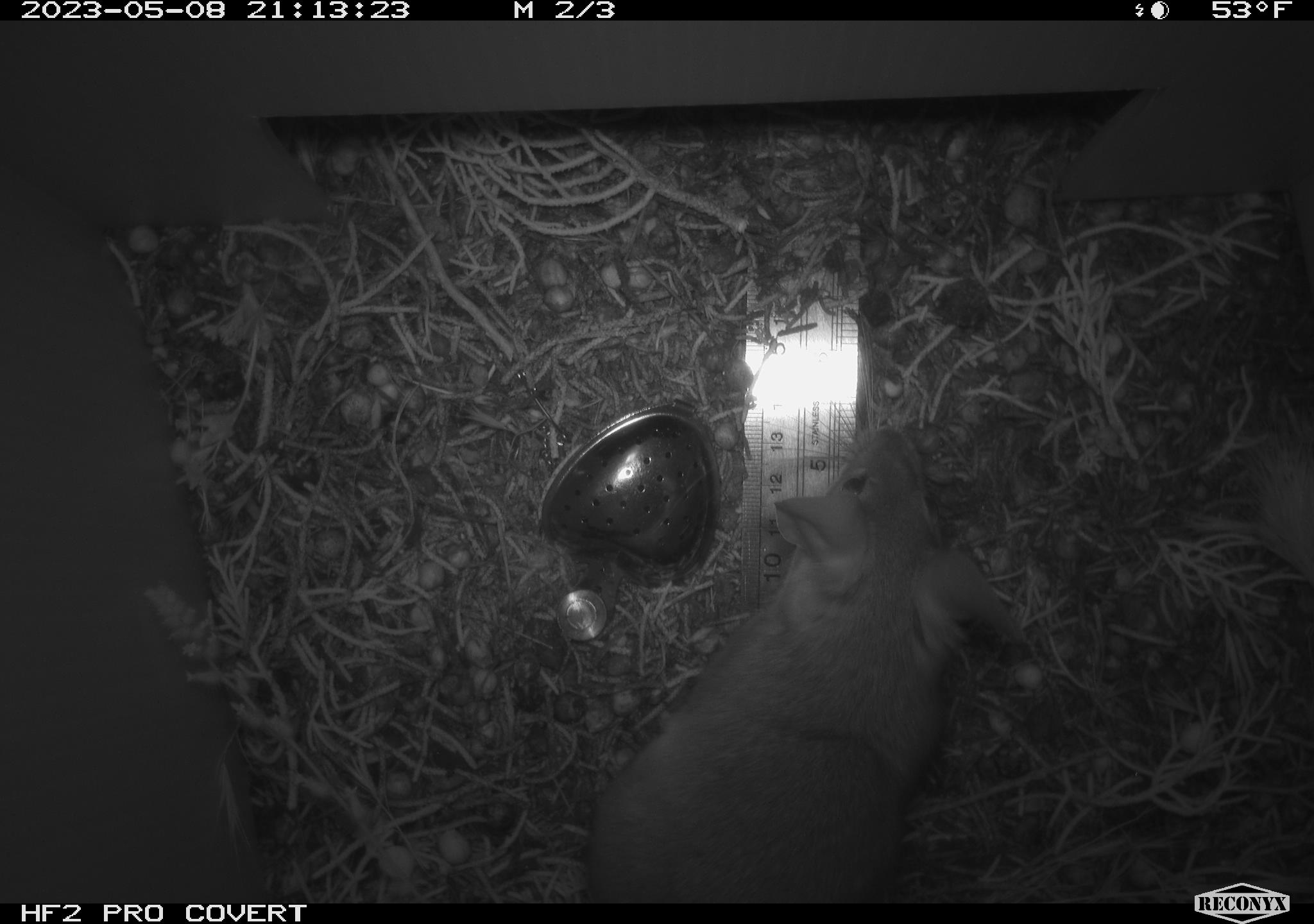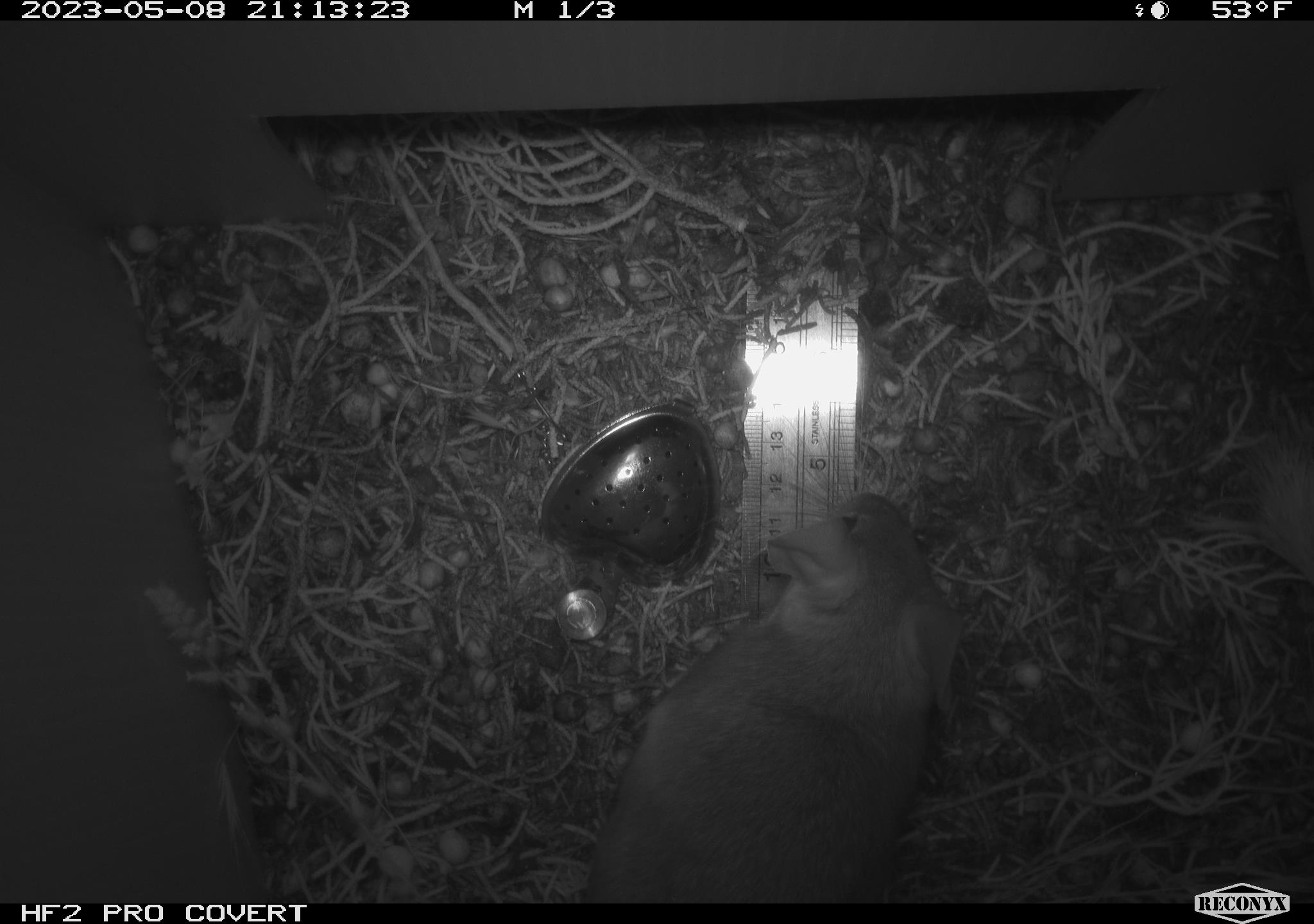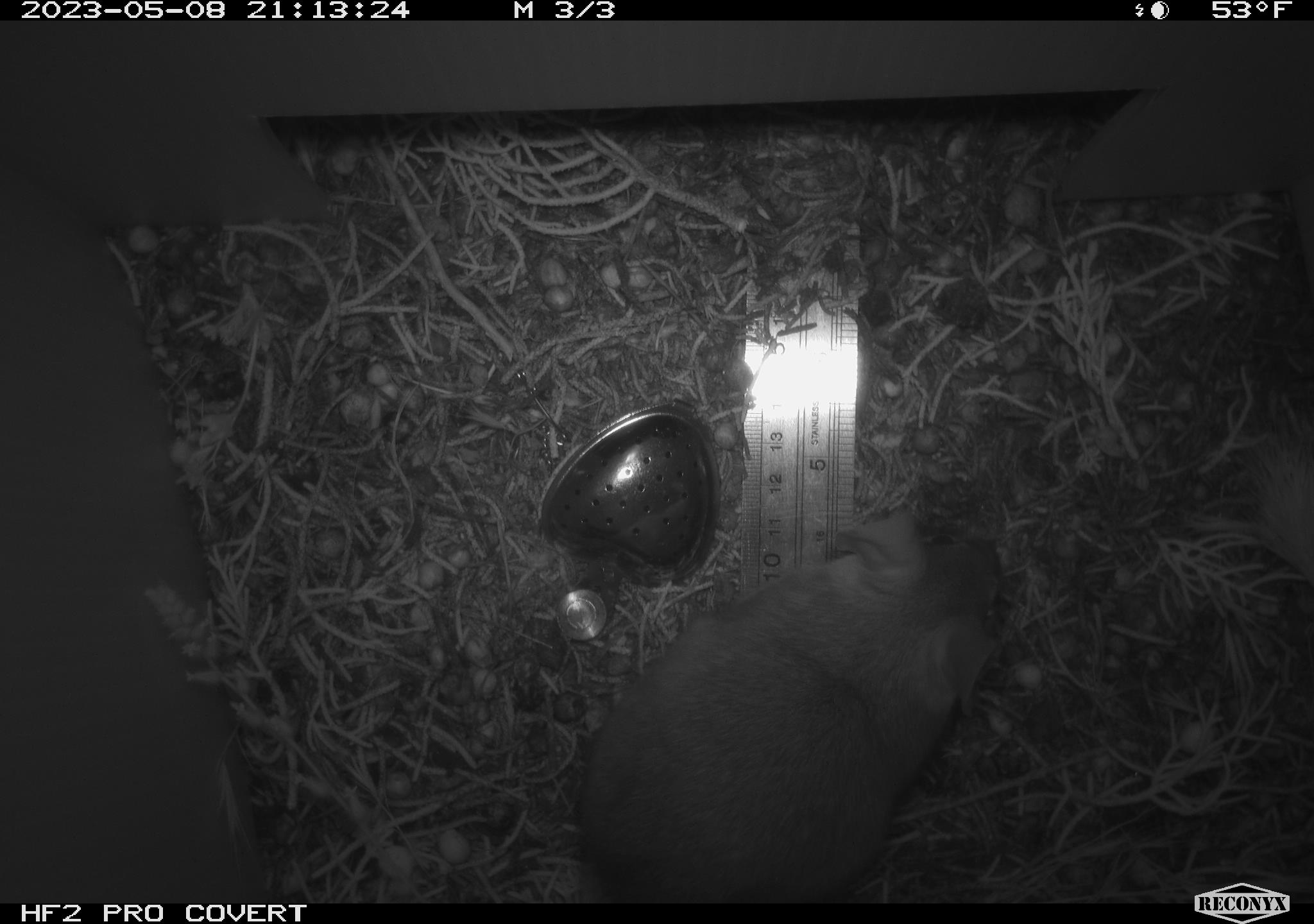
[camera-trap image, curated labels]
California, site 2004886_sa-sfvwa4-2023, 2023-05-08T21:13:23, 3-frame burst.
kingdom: Animalia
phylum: Chordata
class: Mammalia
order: Rodentia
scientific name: Rodentia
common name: mouse species